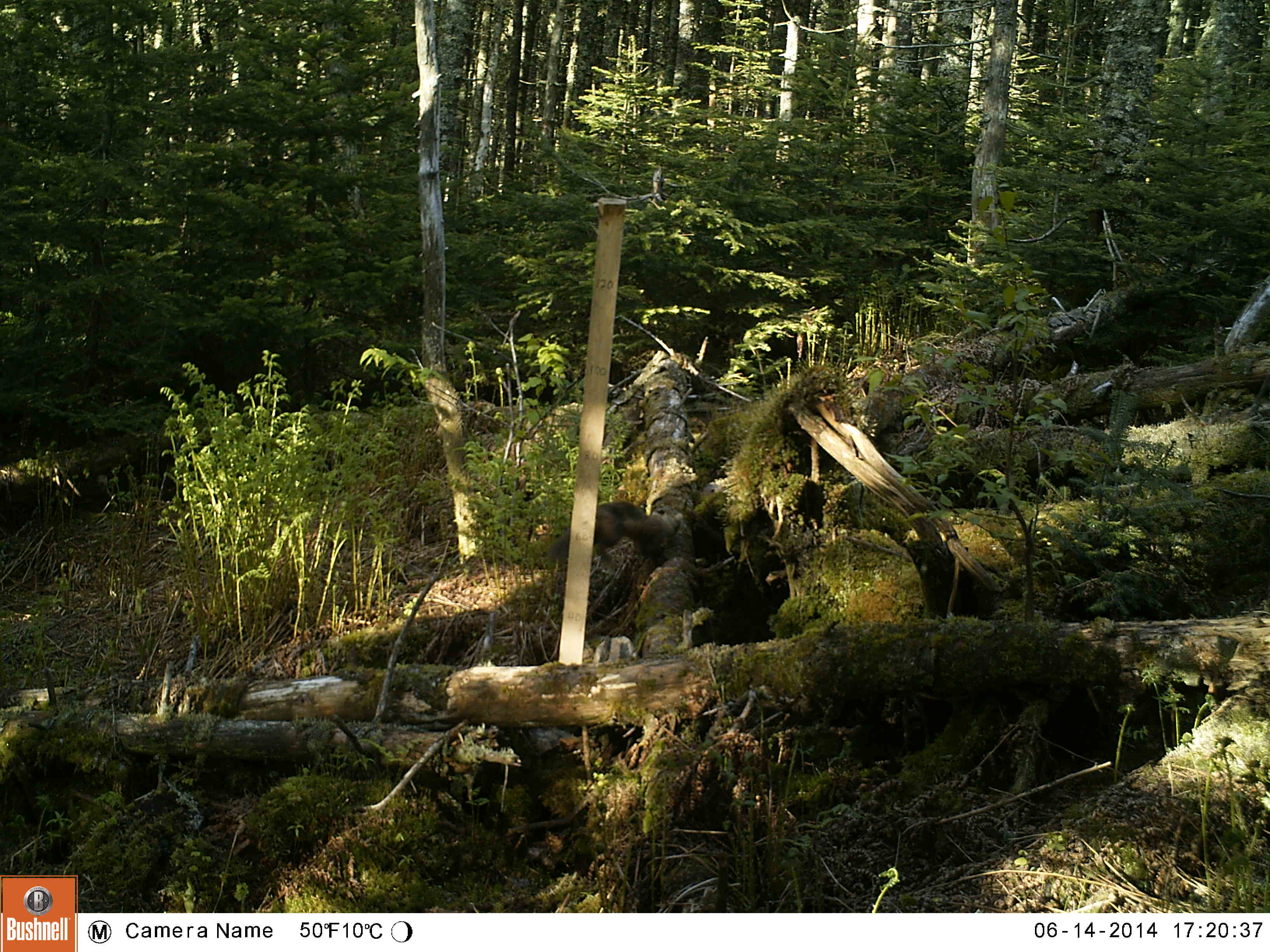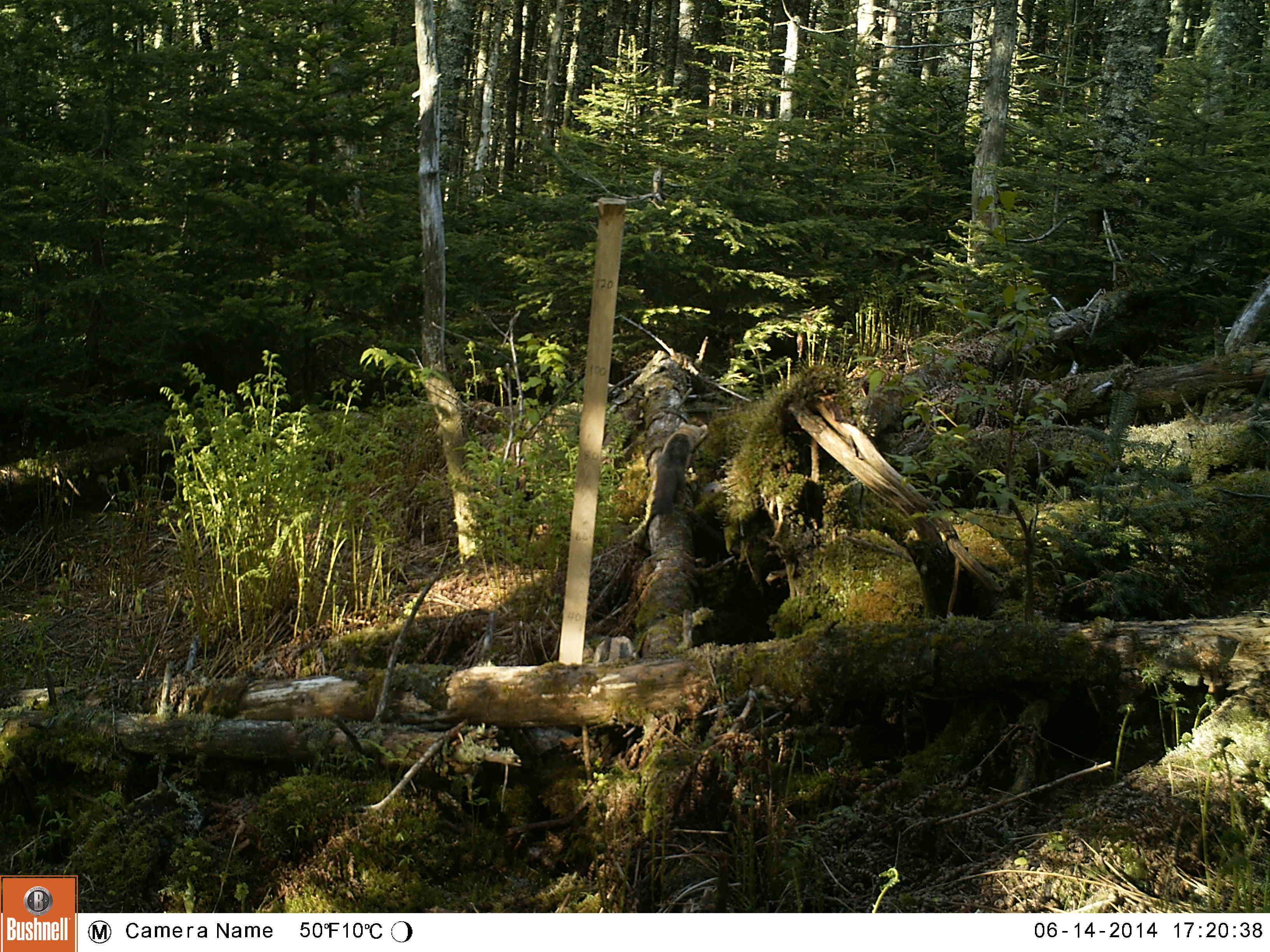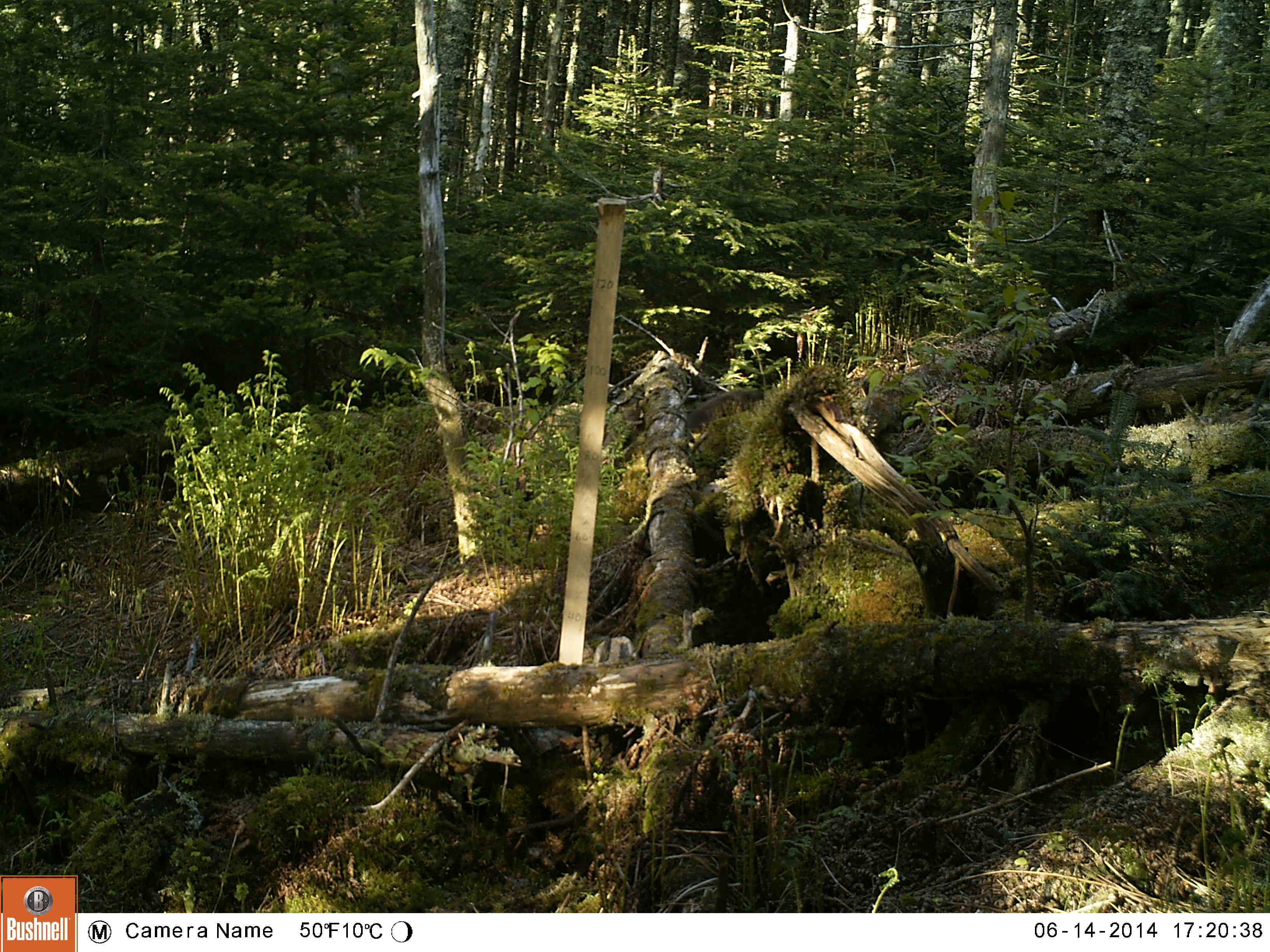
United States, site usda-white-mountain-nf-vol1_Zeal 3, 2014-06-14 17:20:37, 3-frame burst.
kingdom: Animalia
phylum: Chordata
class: Mammalia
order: Carnivora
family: Mustelidae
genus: Martes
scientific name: Martes americana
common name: american marten